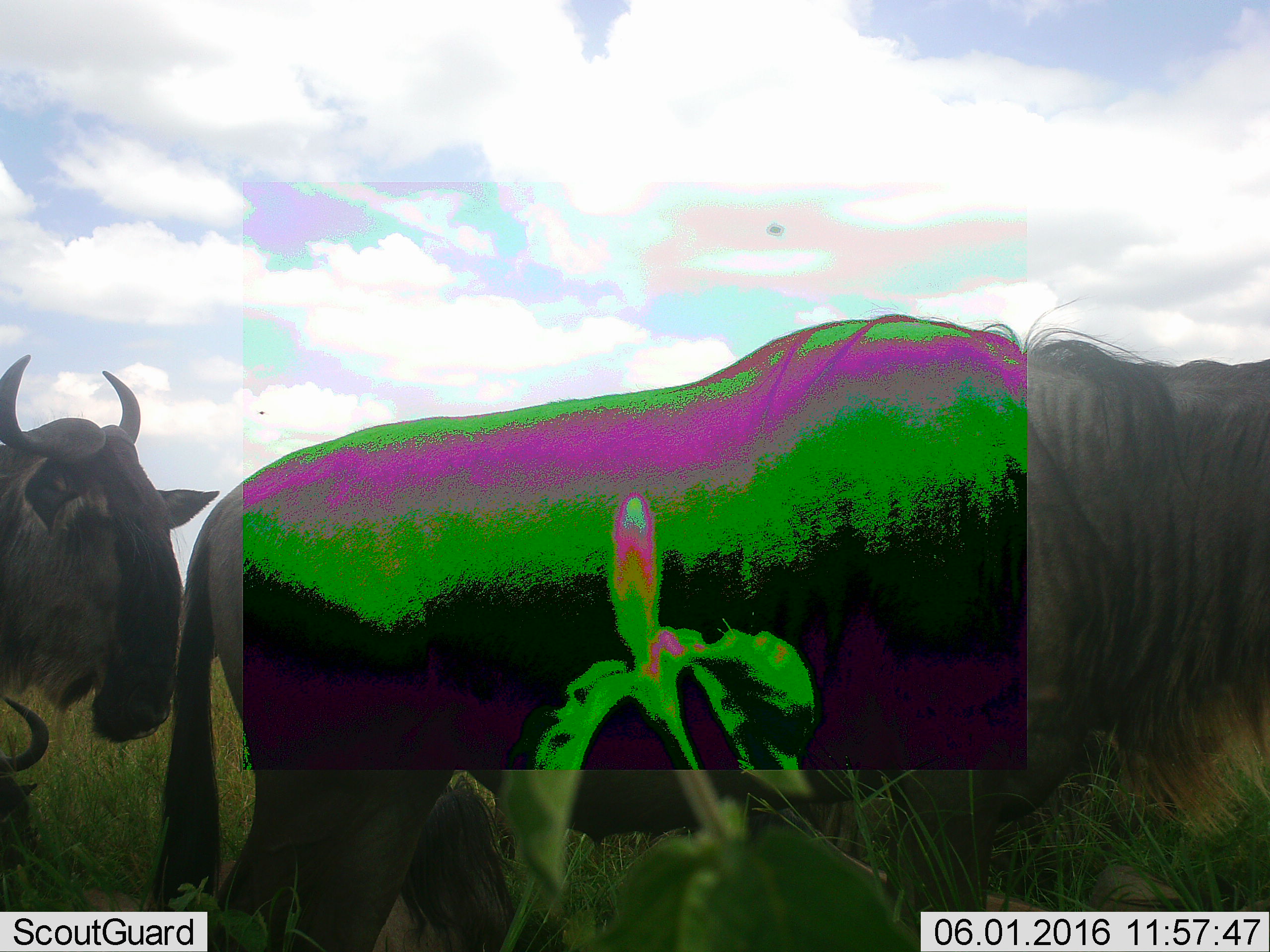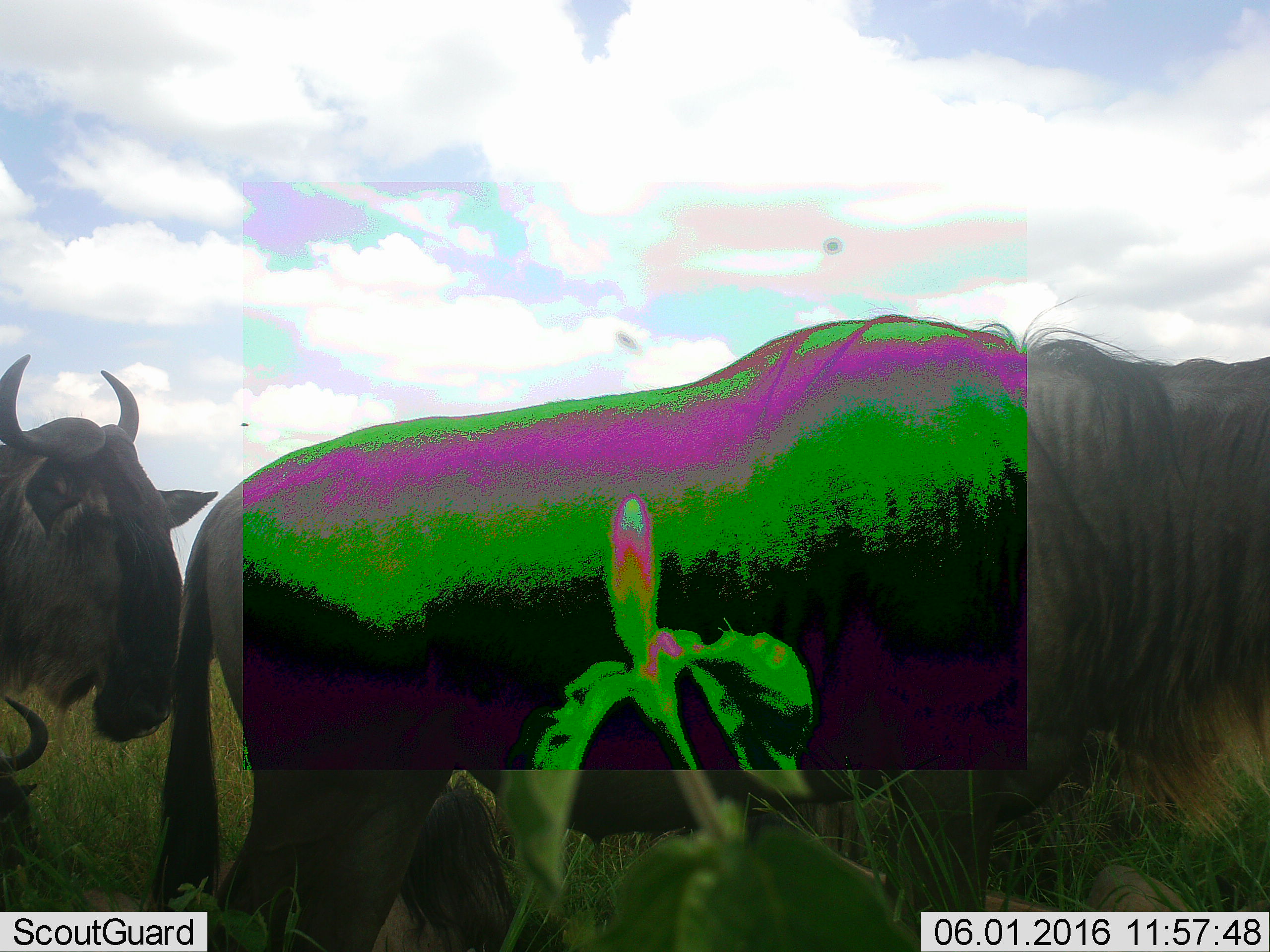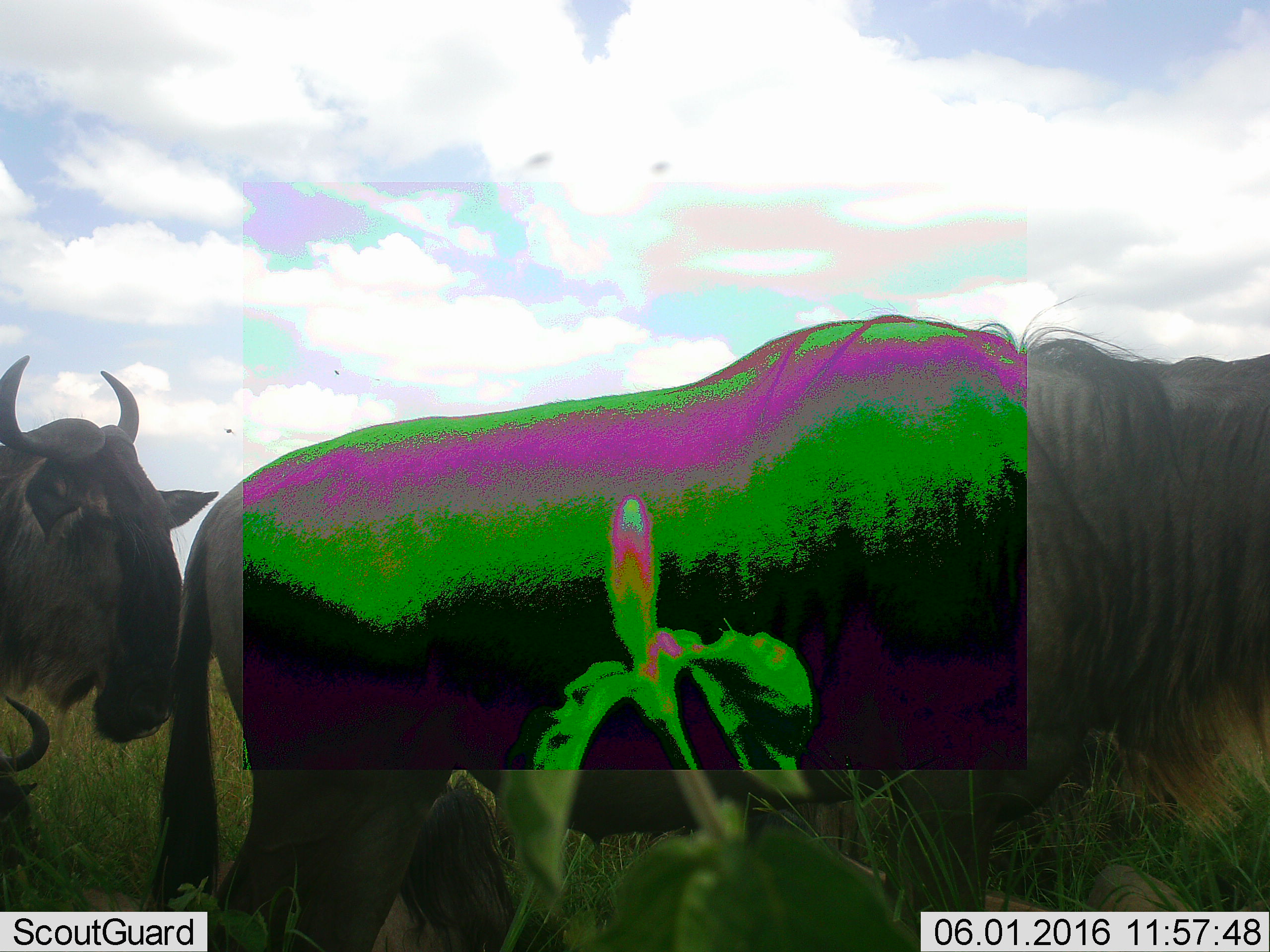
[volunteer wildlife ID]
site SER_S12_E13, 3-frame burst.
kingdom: Animalia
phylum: Chordata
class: Mammalia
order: Artiodactyla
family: Bovidae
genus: Connochaetes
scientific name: Connochaetes taurinus taurinus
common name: blue wildebeest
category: wildebeestblue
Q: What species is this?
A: Wildebeestblue (blue wildebeest) (Connochaetes taurinus taurinus).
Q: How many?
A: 3.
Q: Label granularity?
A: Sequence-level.